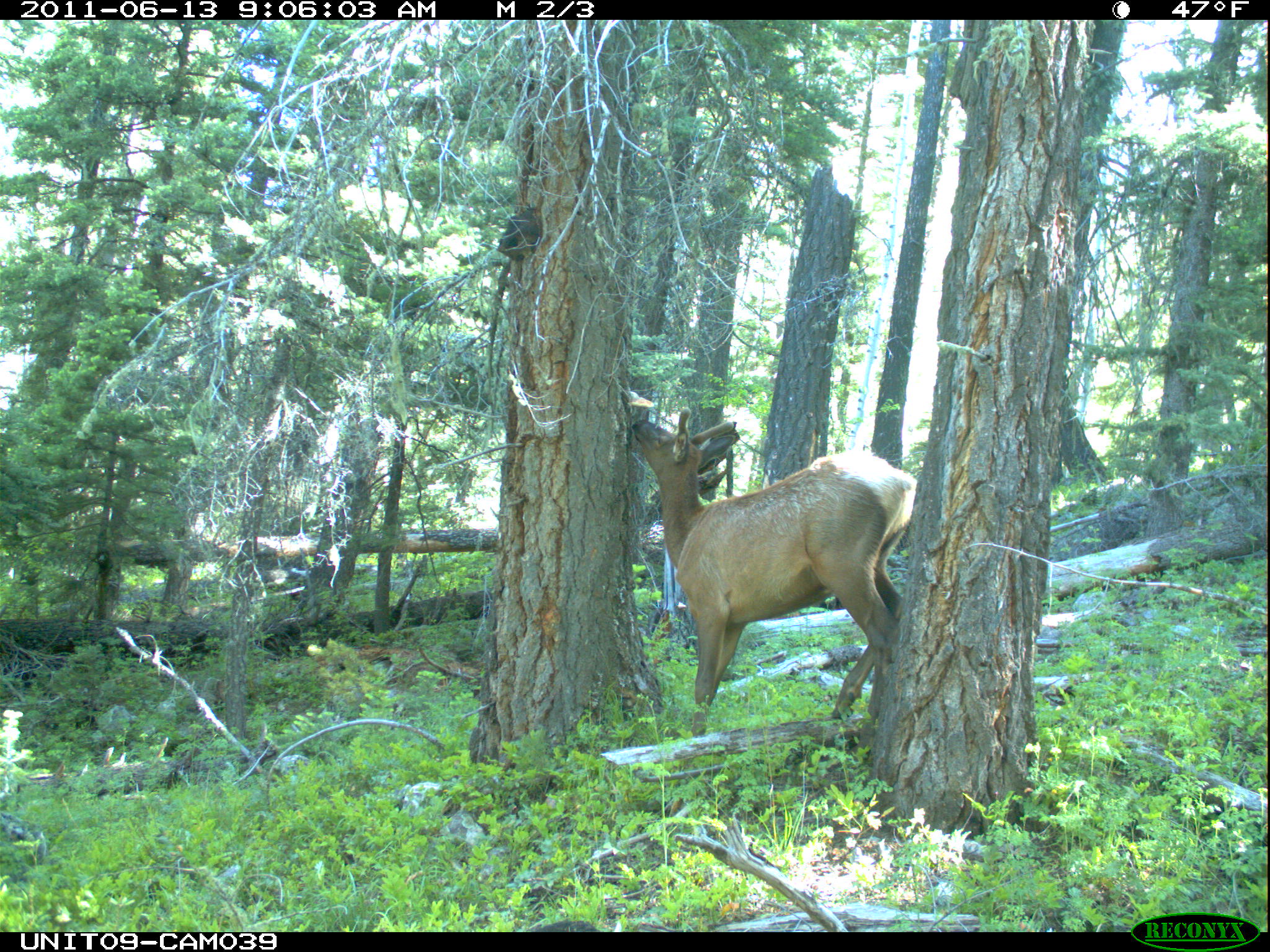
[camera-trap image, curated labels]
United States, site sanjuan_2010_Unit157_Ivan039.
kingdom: Animalia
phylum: Chordata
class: Mammalia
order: Artiodactyla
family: Cervidae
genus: Cervus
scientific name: Cervus elaphus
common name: red deer